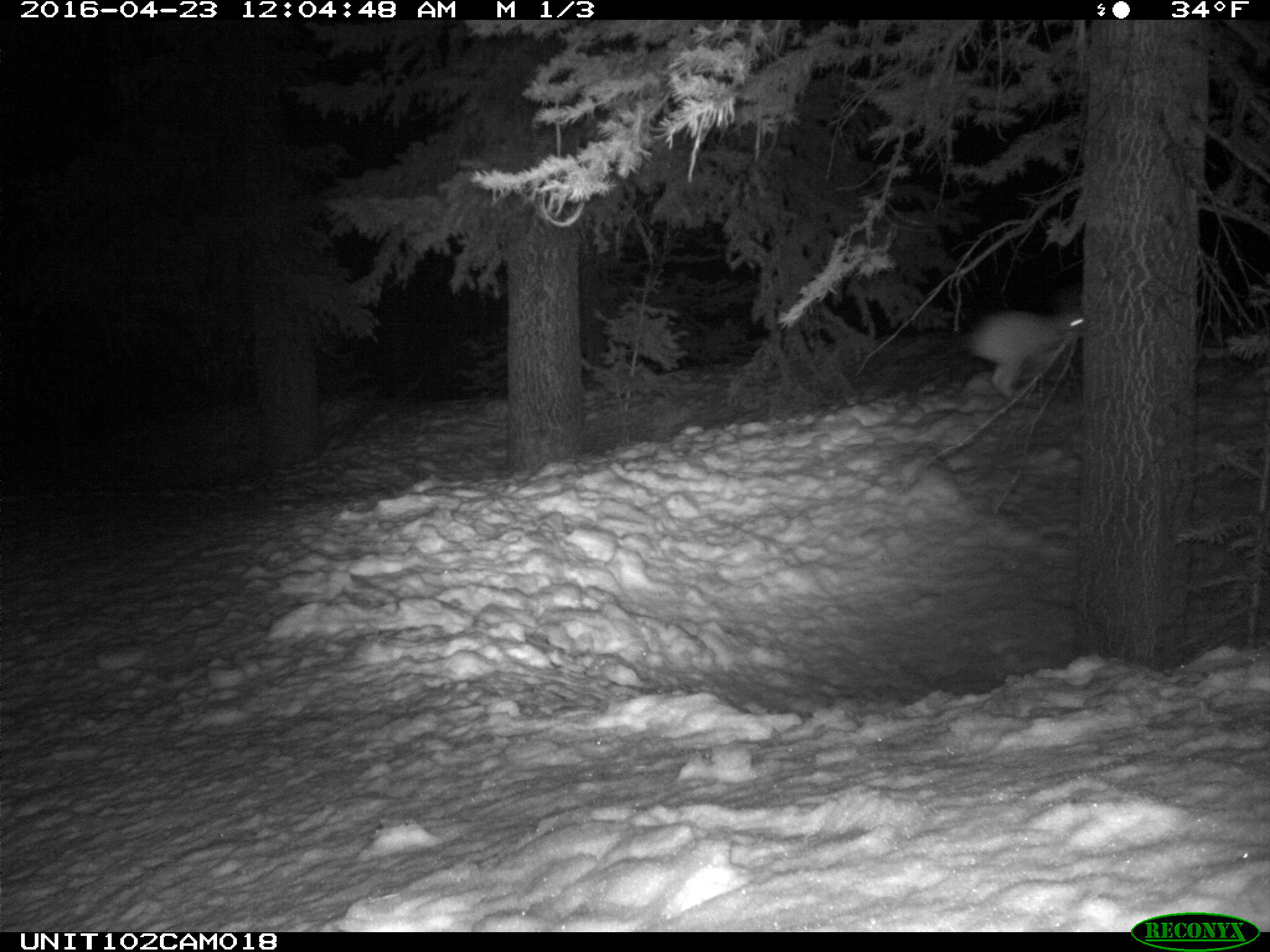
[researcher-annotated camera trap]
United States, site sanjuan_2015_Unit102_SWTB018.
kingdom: Animalia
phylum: Chordata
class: Mammalia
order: Lagomorpha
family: Leporidae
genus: Lepus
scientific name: Lepus americanus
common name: snowshoe hare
Lepus americanus (snowshoe hare).